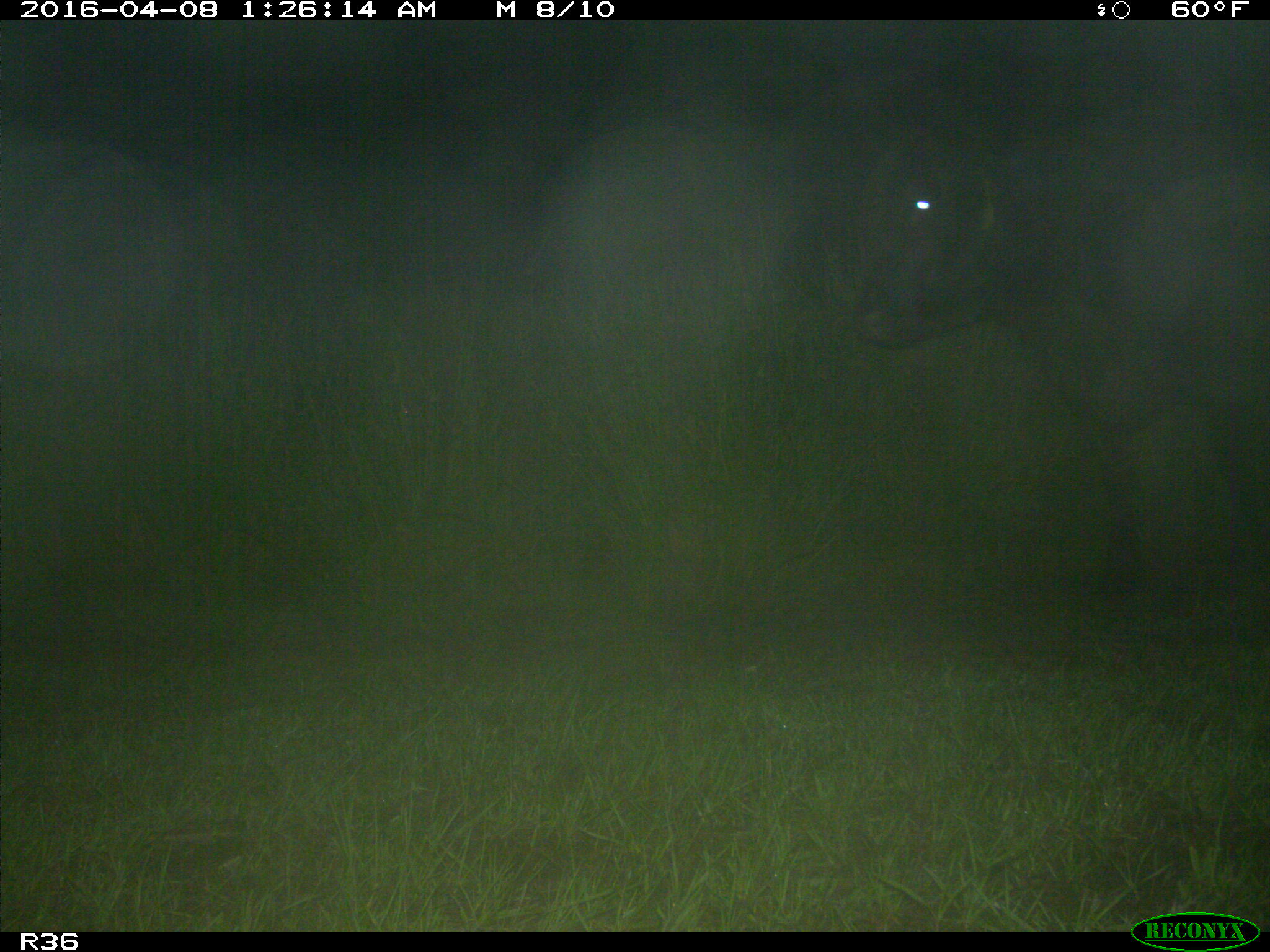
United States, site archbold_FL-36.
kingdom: Animalia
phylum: Chordata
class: Mammalia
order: Artiodactyla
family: Bovidae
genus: Bos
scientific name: Bos taurus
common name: domestic cow